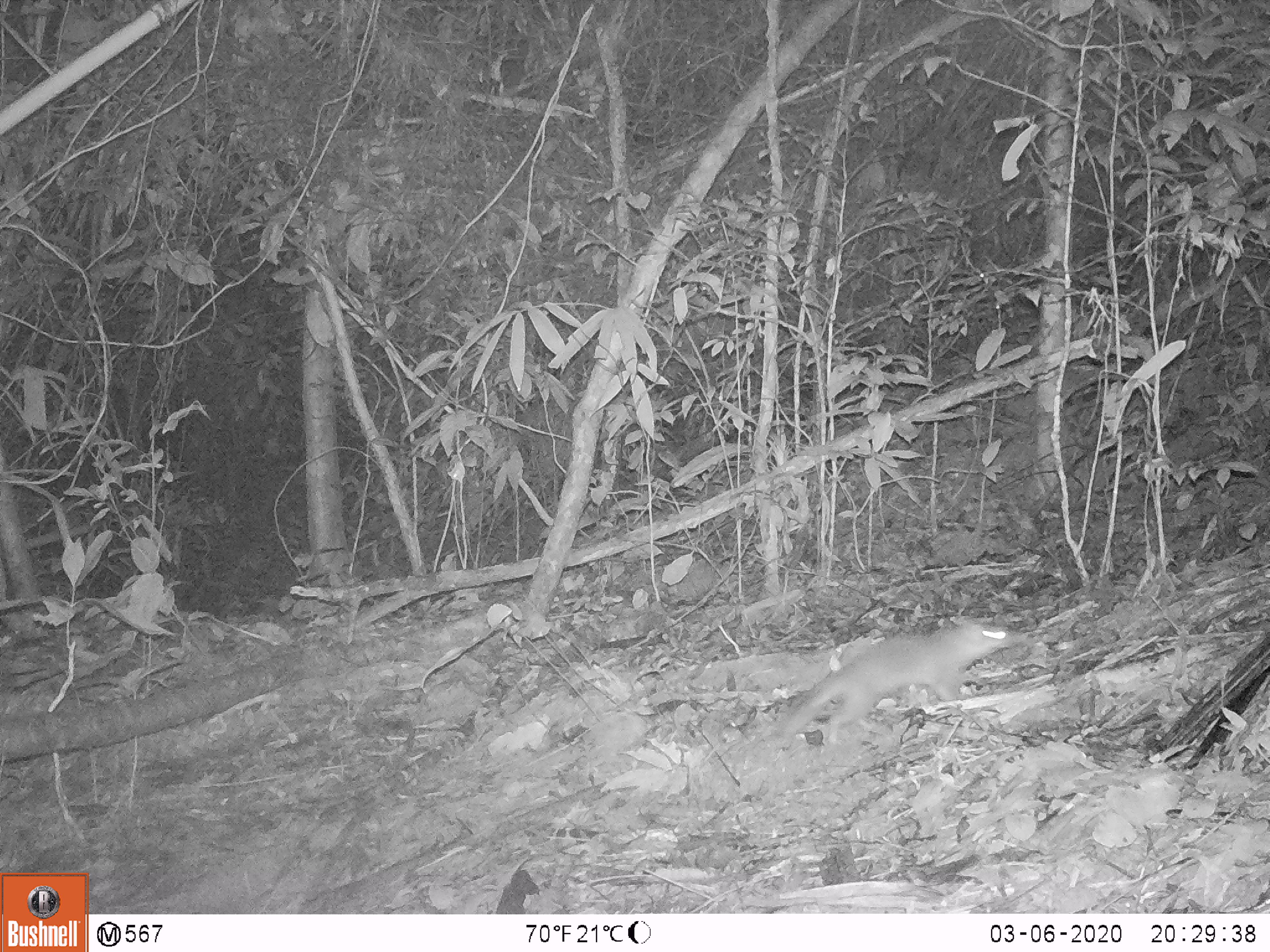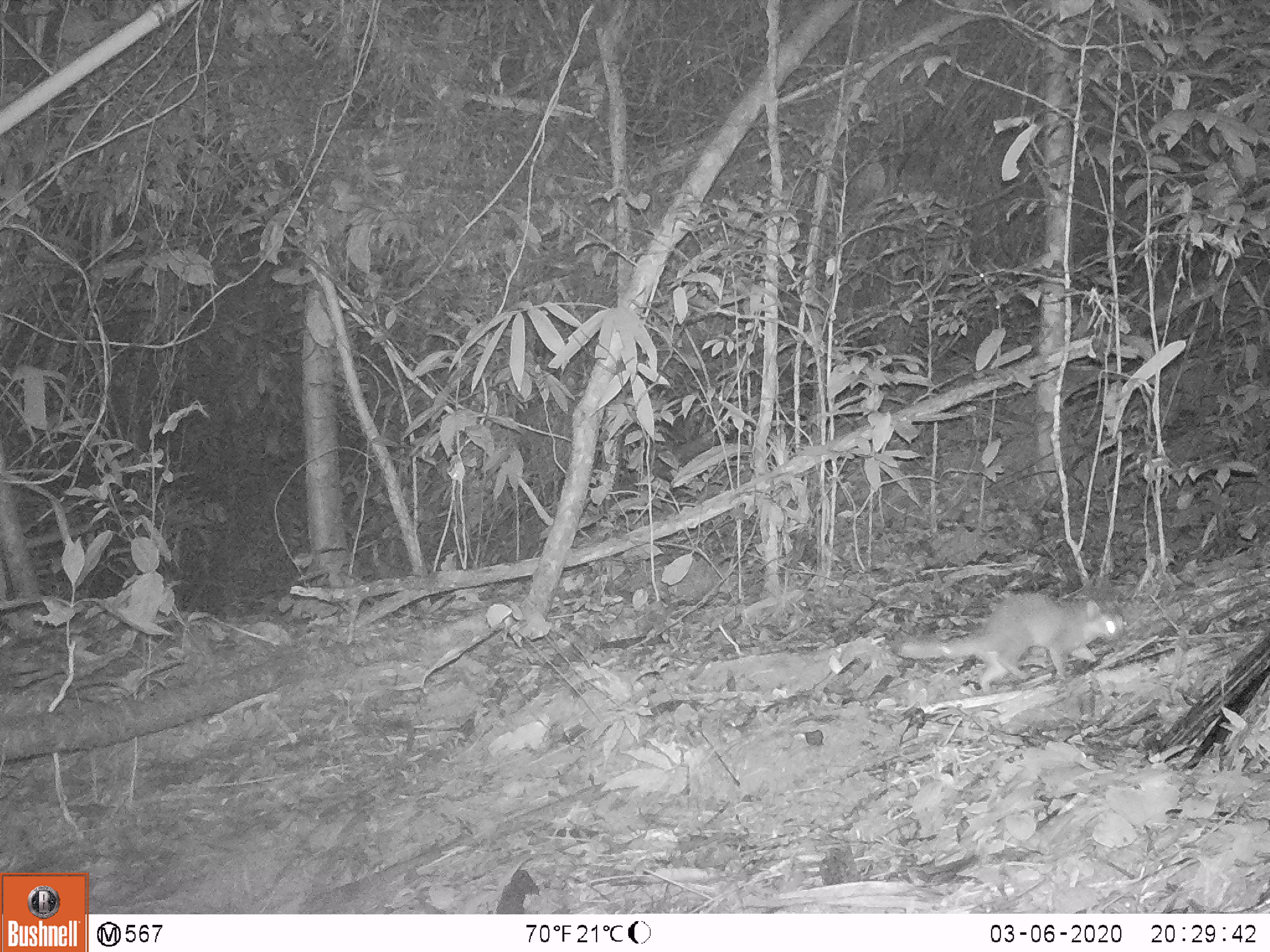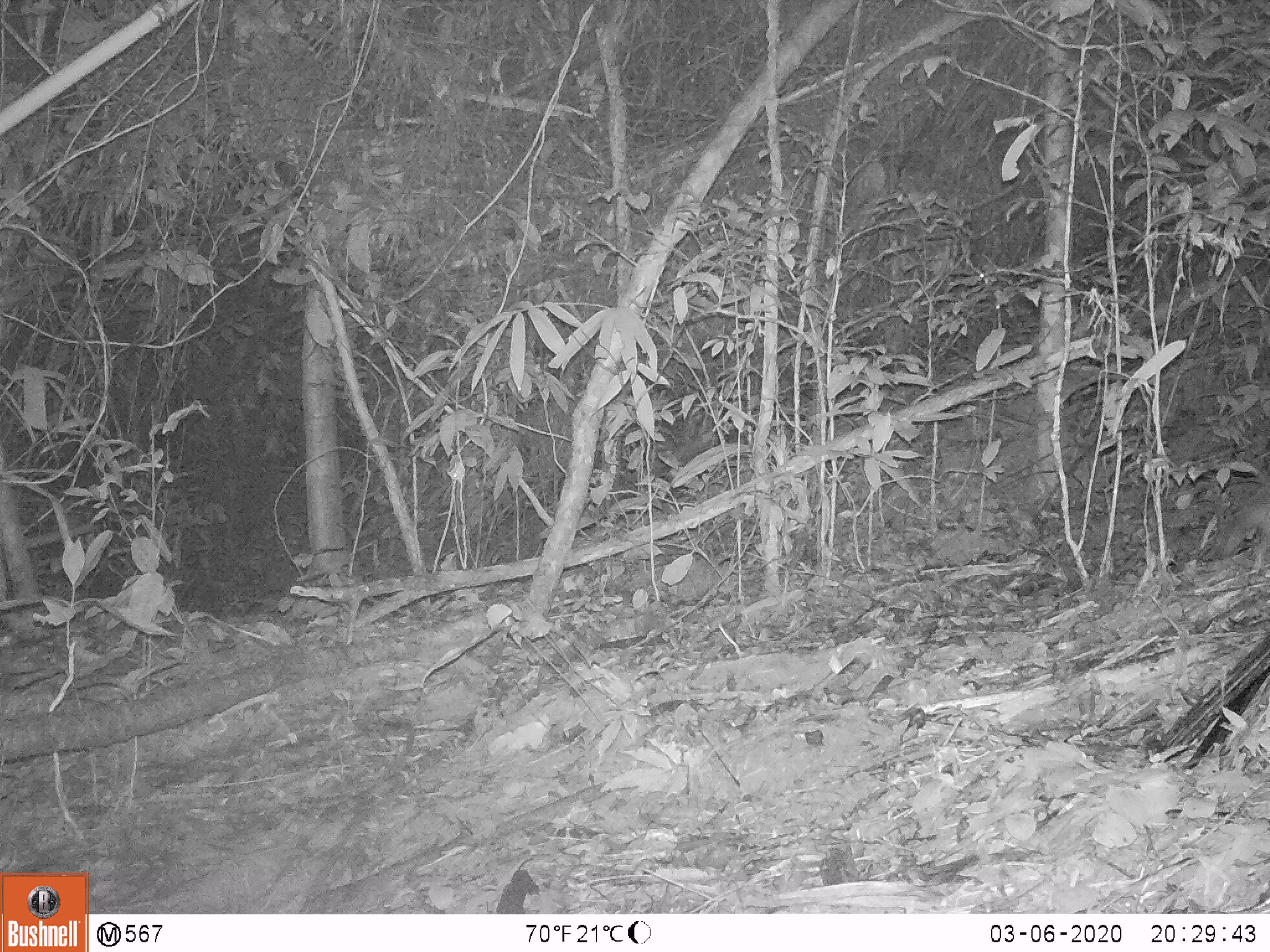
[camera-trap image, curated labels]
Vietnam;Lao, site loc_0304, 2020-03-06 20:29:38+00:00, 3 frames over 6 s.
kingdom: Animalia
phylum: Chordata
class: Mammalia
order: Carnivora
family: Mustelidae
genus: Melogale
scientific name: Melogale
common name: ferret badger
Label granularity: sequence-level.